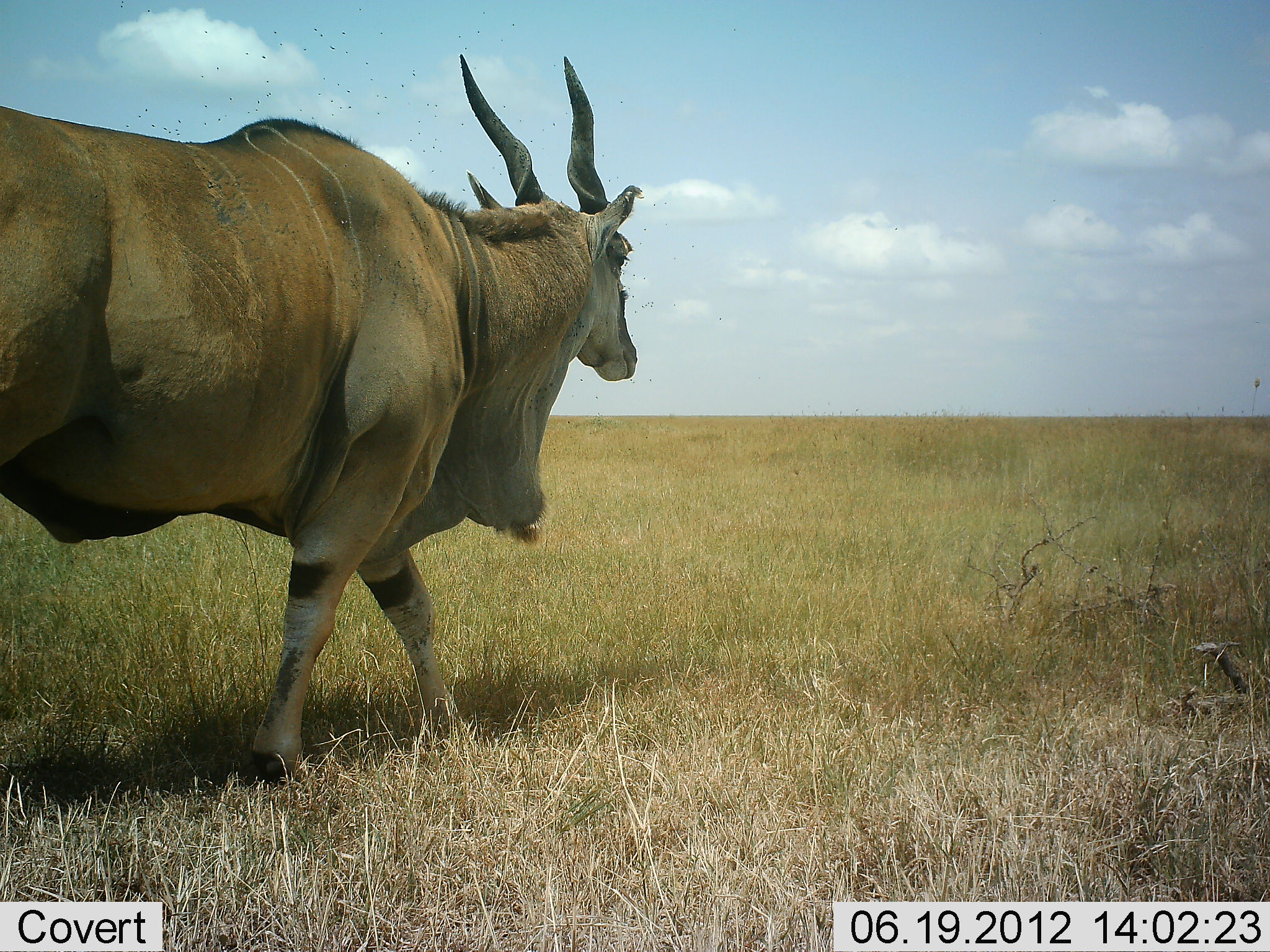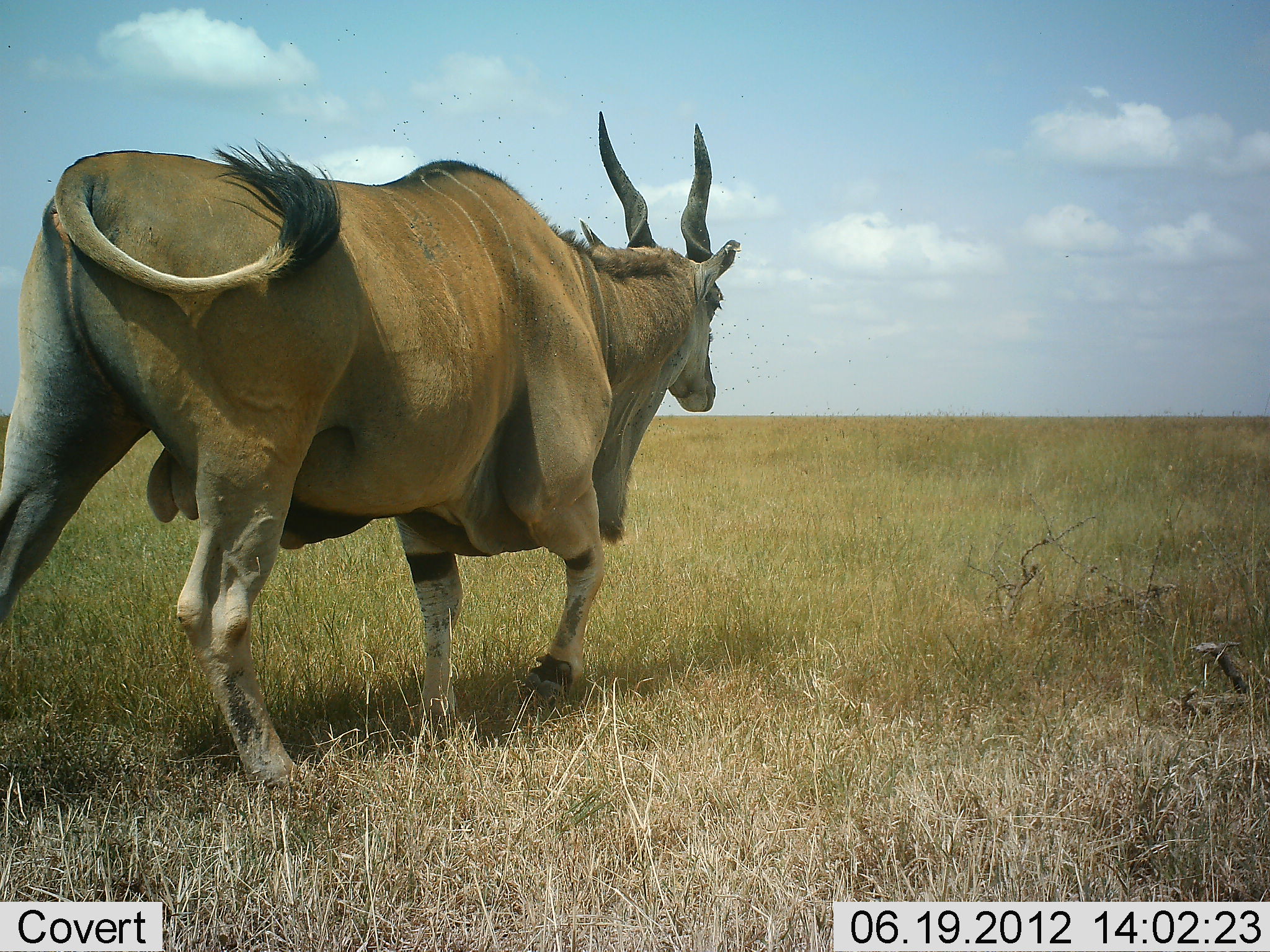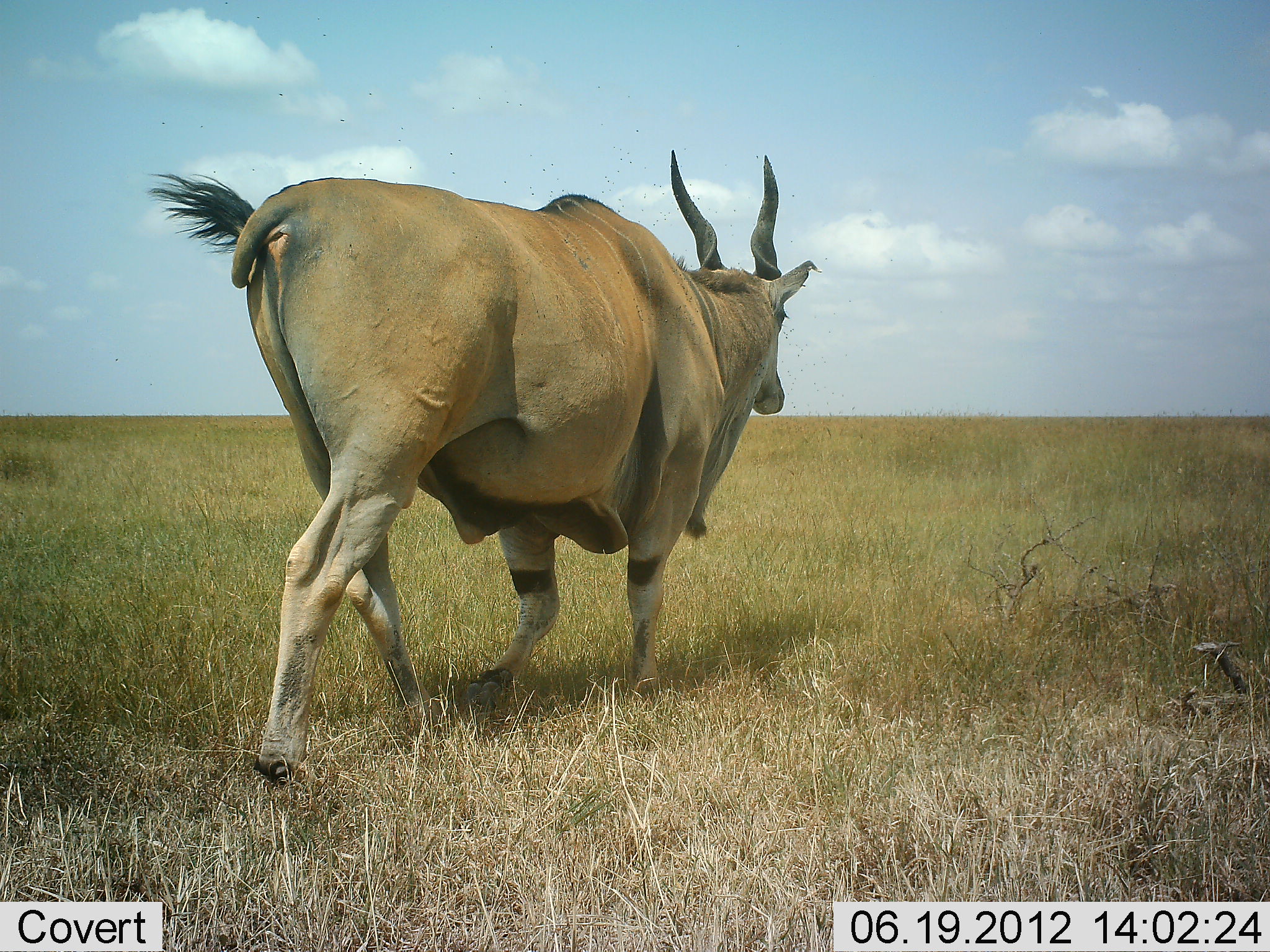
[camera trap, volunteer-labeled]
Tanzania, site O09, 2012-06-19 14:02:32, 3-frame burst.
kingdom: Animalia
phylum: Chordata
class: Mammalia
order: Artiodactyla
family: Bovidae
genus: Tragelaphus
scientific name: Tragelaphus oryx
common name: eland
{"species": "eland (Tragelaphus oryx)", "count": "1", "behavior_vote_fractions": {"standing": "0%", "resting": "0%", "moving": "100%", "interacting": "0%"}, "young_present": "0%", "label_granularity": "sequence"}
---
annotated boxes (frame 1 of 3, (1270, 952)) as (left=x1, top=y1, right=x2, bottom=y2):
animal: (left=0, top=55, right=641, bottom=780)
group: (left=111, top=0, right=722, bottom=499)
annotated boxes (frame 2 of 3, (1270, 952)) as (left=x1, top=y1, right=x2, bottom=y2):
animal: (left=0, top=108, right=743, bottom=794)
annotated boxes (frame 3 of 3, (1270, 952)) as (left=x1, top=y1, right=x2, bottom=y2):
animal: (left=143, top=146, right=823, bottom=781)